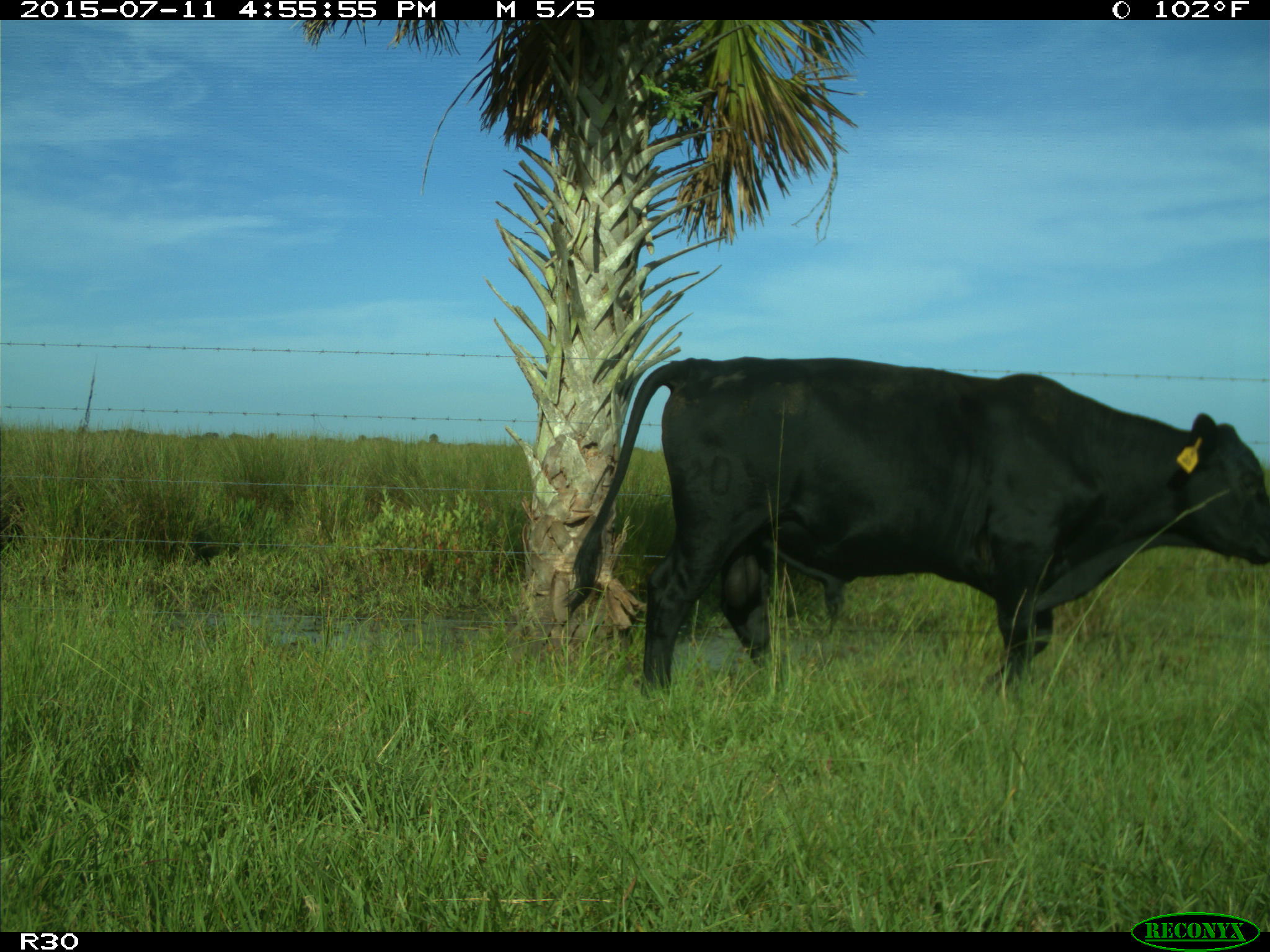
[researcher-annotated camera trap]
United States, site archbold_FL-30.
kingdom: Animalia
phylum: Chordata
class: Mammalia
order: Artiodactyla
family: Bovidae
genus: Bos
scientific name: Bos taurus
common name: domestic cow